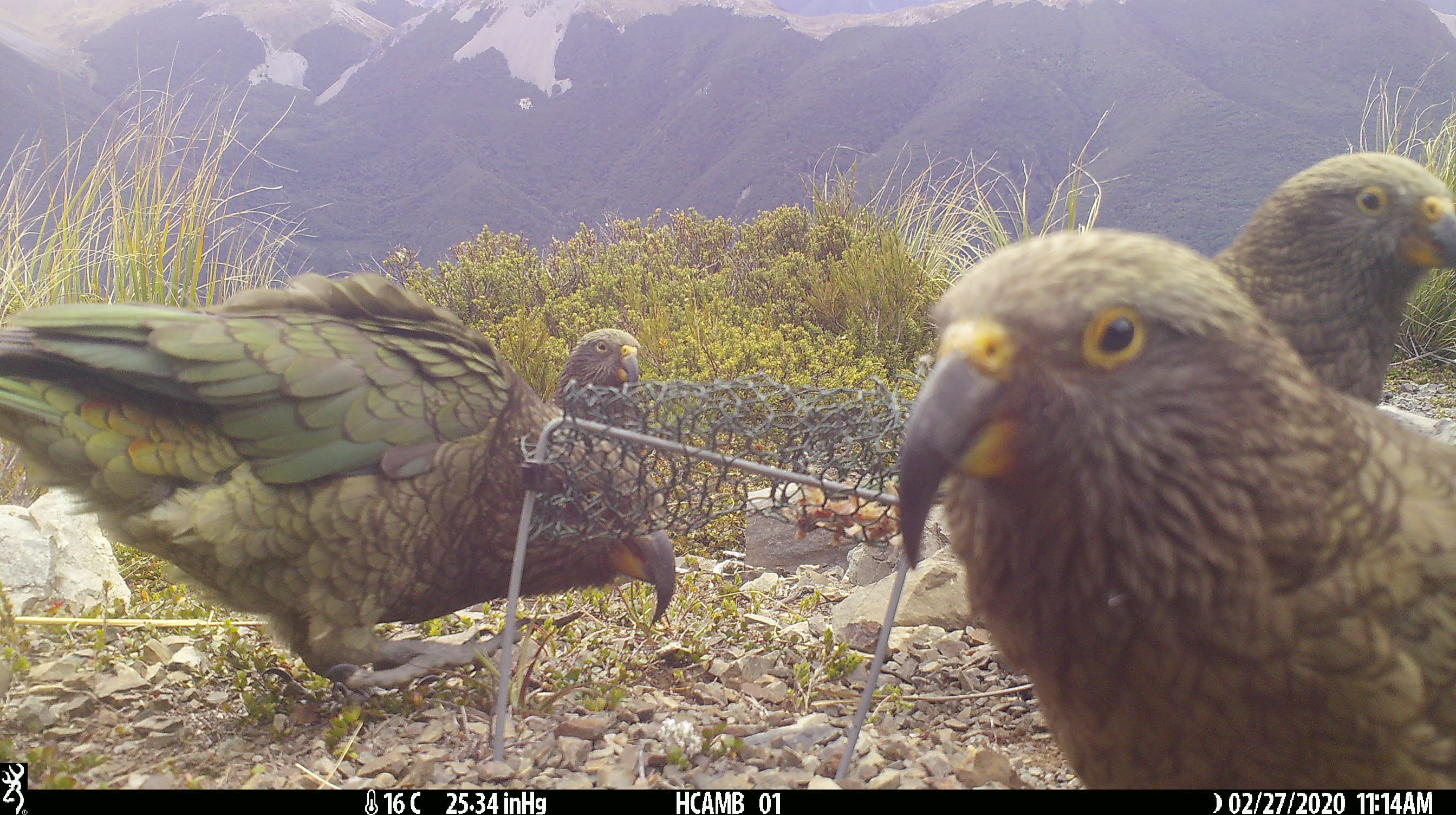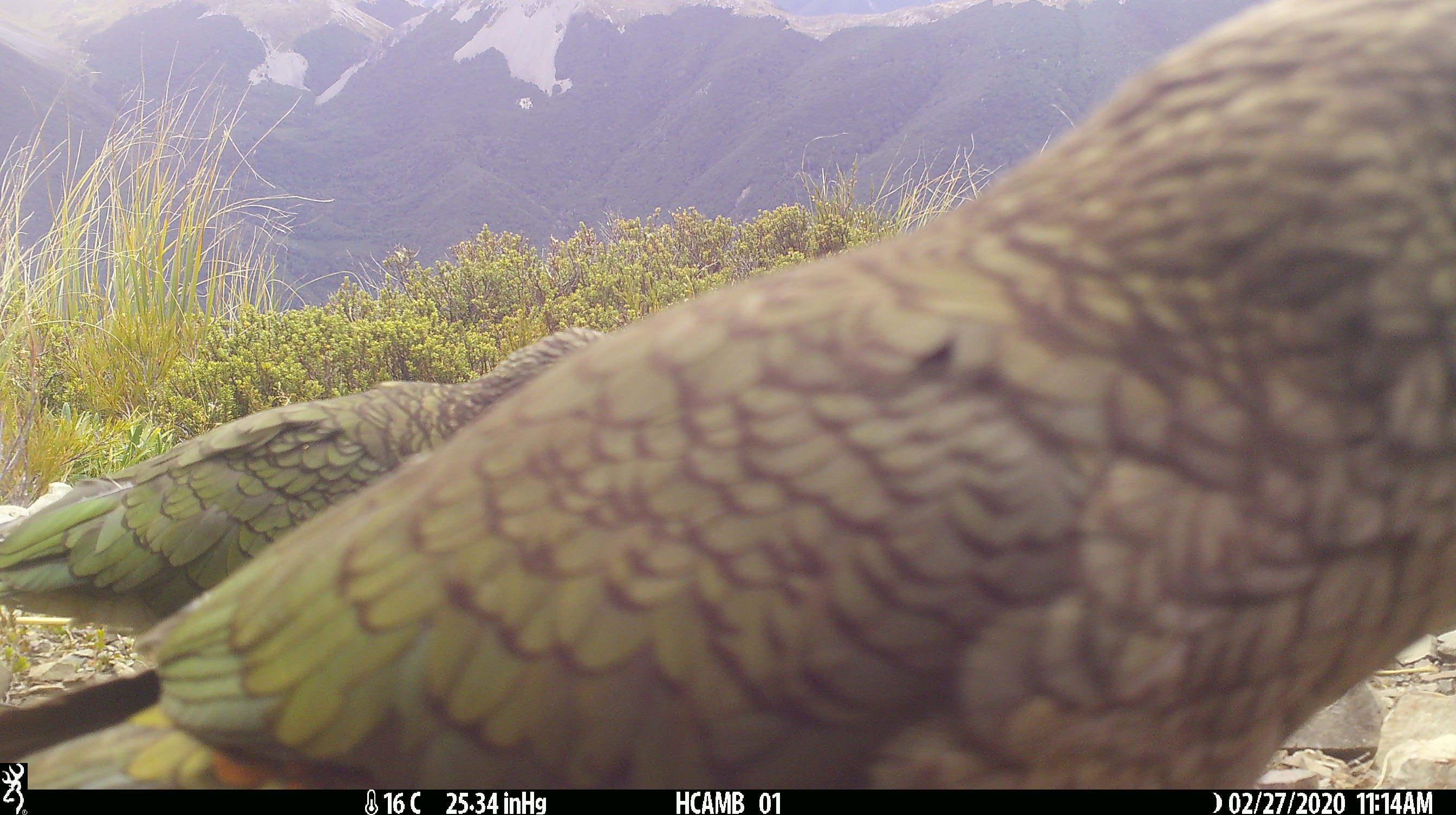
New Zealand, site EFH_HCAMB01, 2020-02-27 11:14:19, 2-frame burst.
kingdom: Animalia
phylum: Chordata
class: Aves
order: Psittaciformes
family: Strigopidae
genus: Nestor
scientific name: Nestor notabilis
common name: kea